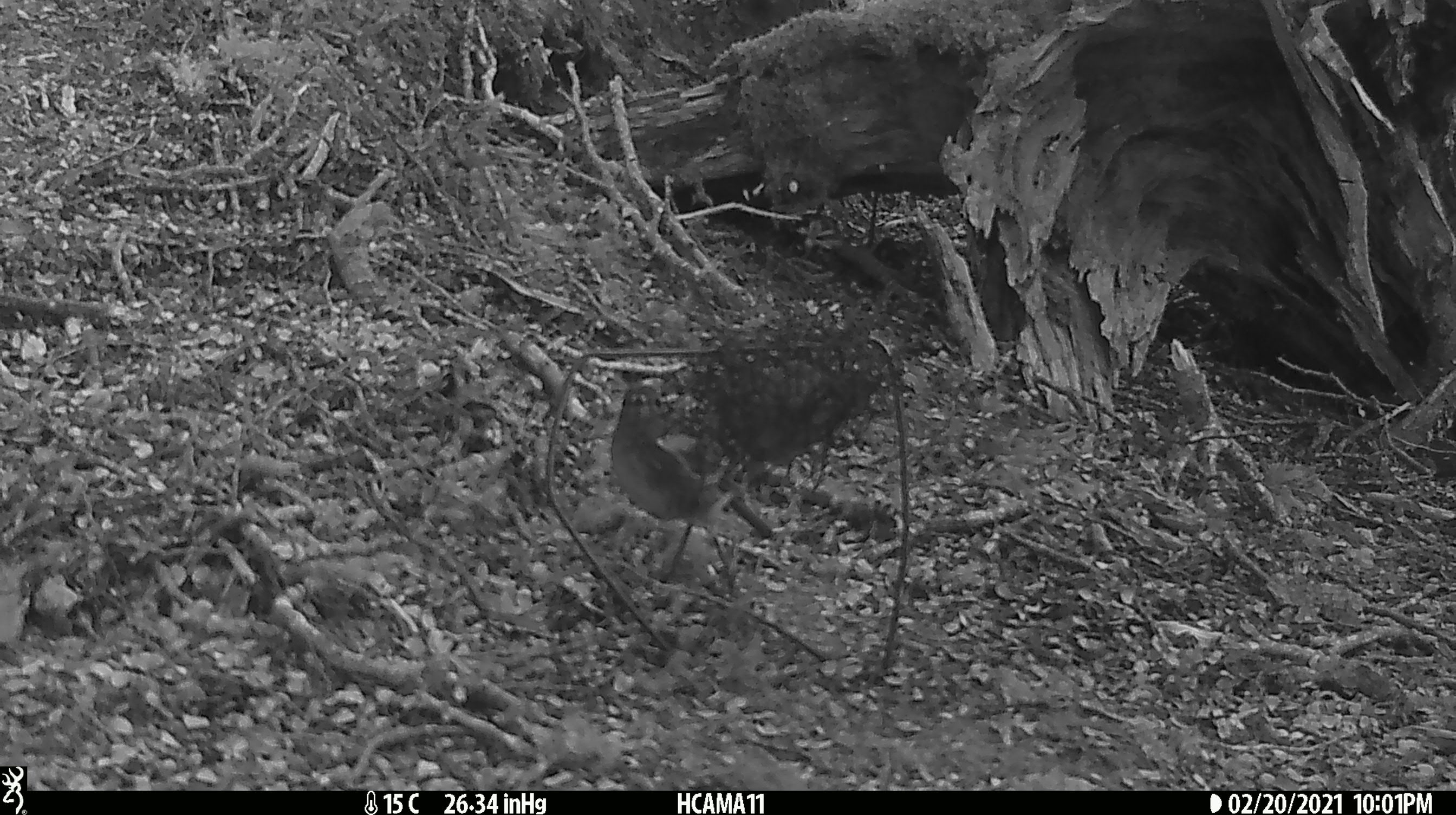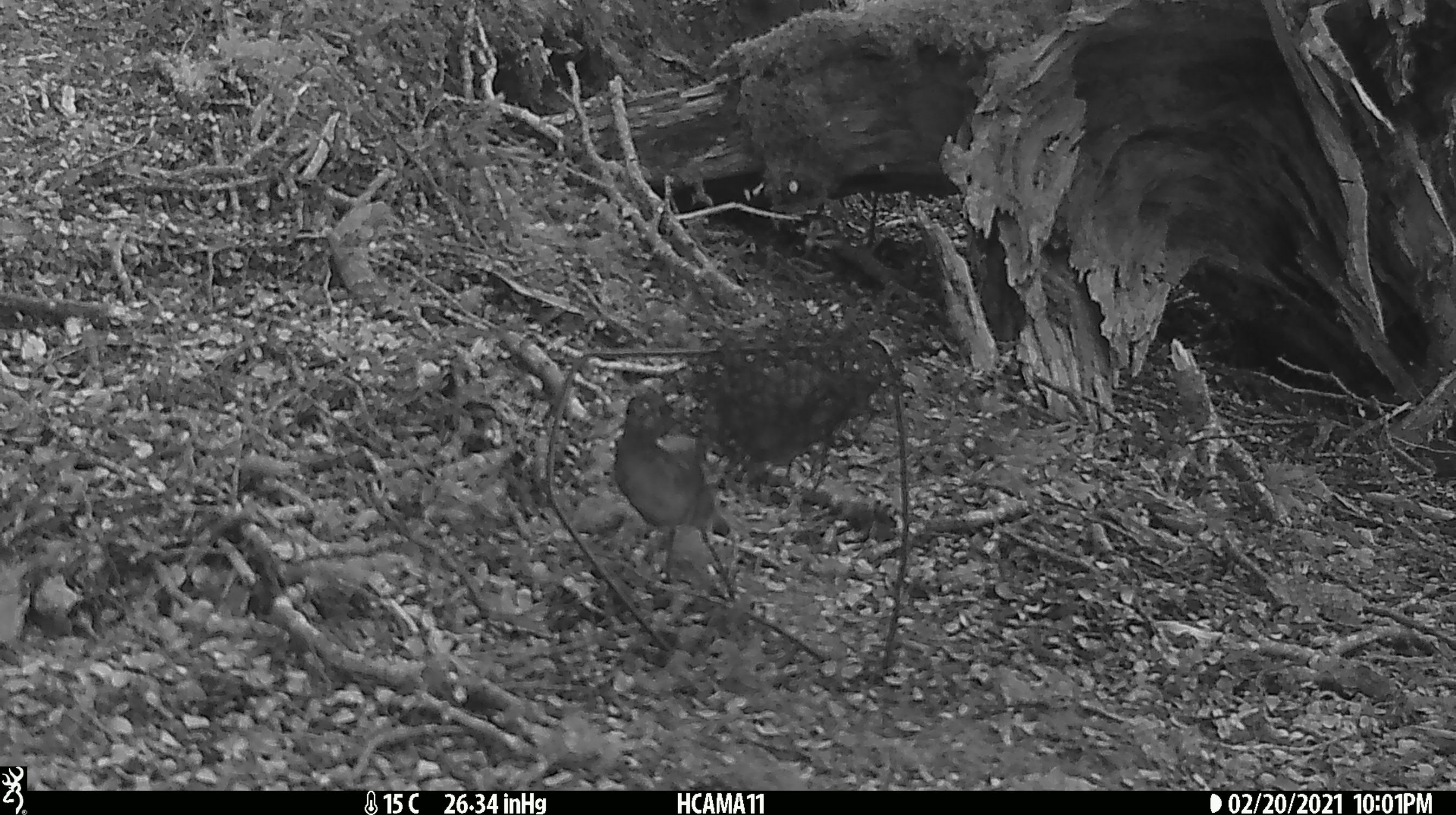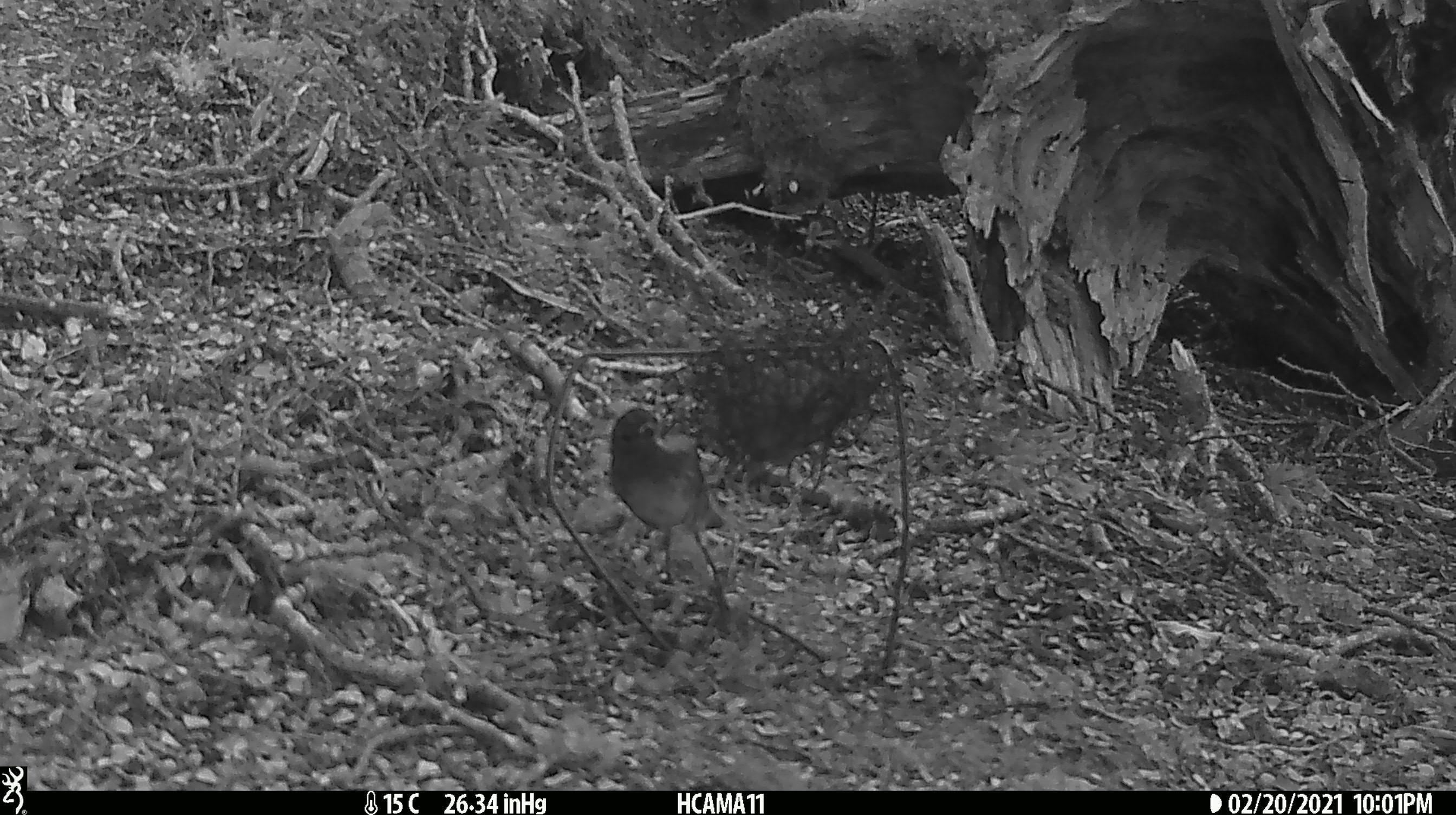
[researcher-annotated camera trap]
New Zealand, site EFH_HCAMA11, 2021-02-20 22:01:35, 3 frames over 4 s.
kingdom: Animalia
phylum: Chordata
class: Aves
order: Passeriformes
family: Petroicidae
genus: Petroica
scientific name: Petroica australis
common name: new zealand robin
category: robin